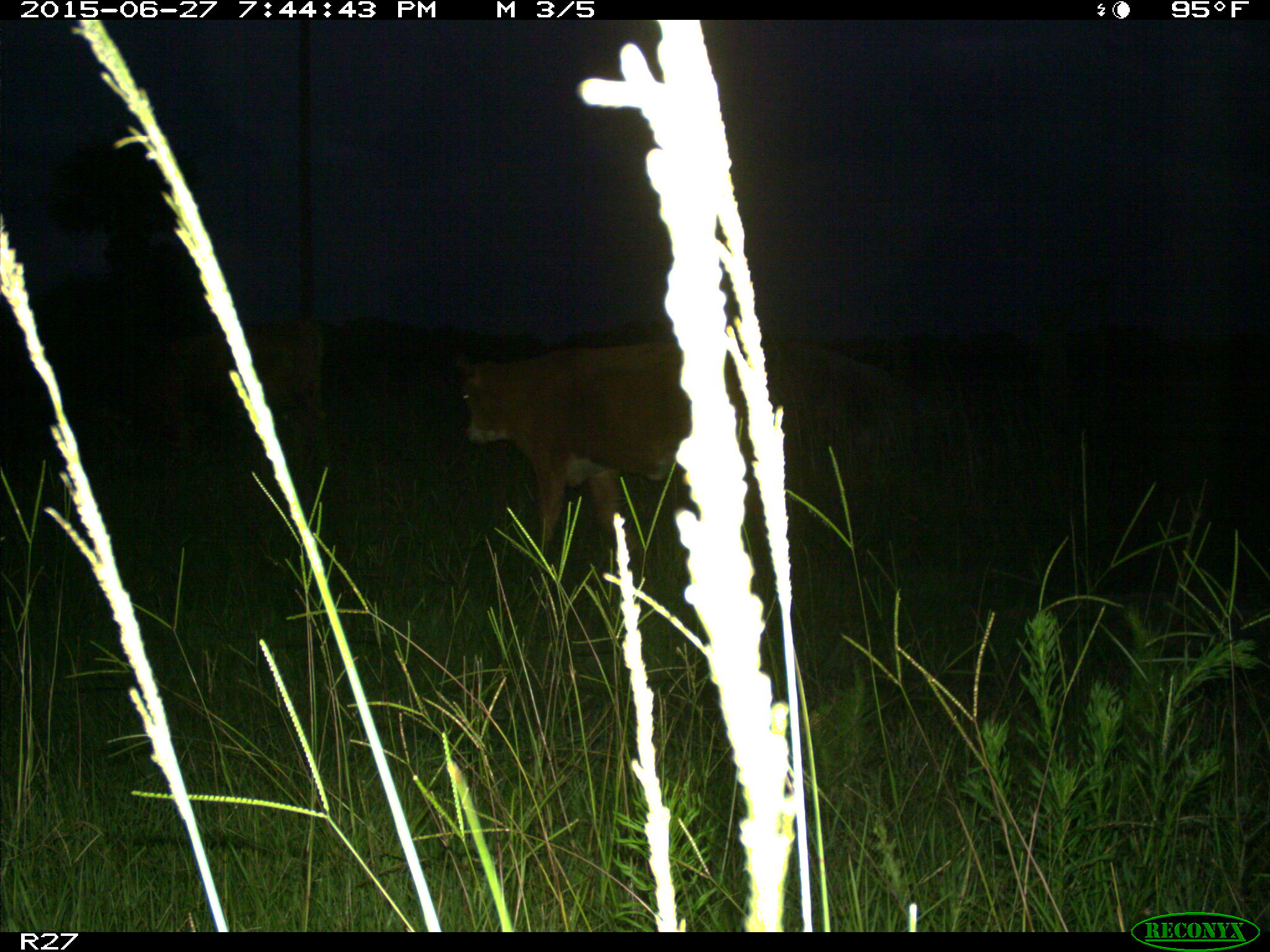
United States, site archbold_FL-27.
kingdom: Animalia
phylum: Chordata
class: Mammalia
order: Artiodactyla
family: Bovidae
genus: Bos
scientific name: Bos taurus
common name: domestic cow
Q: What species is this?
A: Bos taurus (domestic cow).